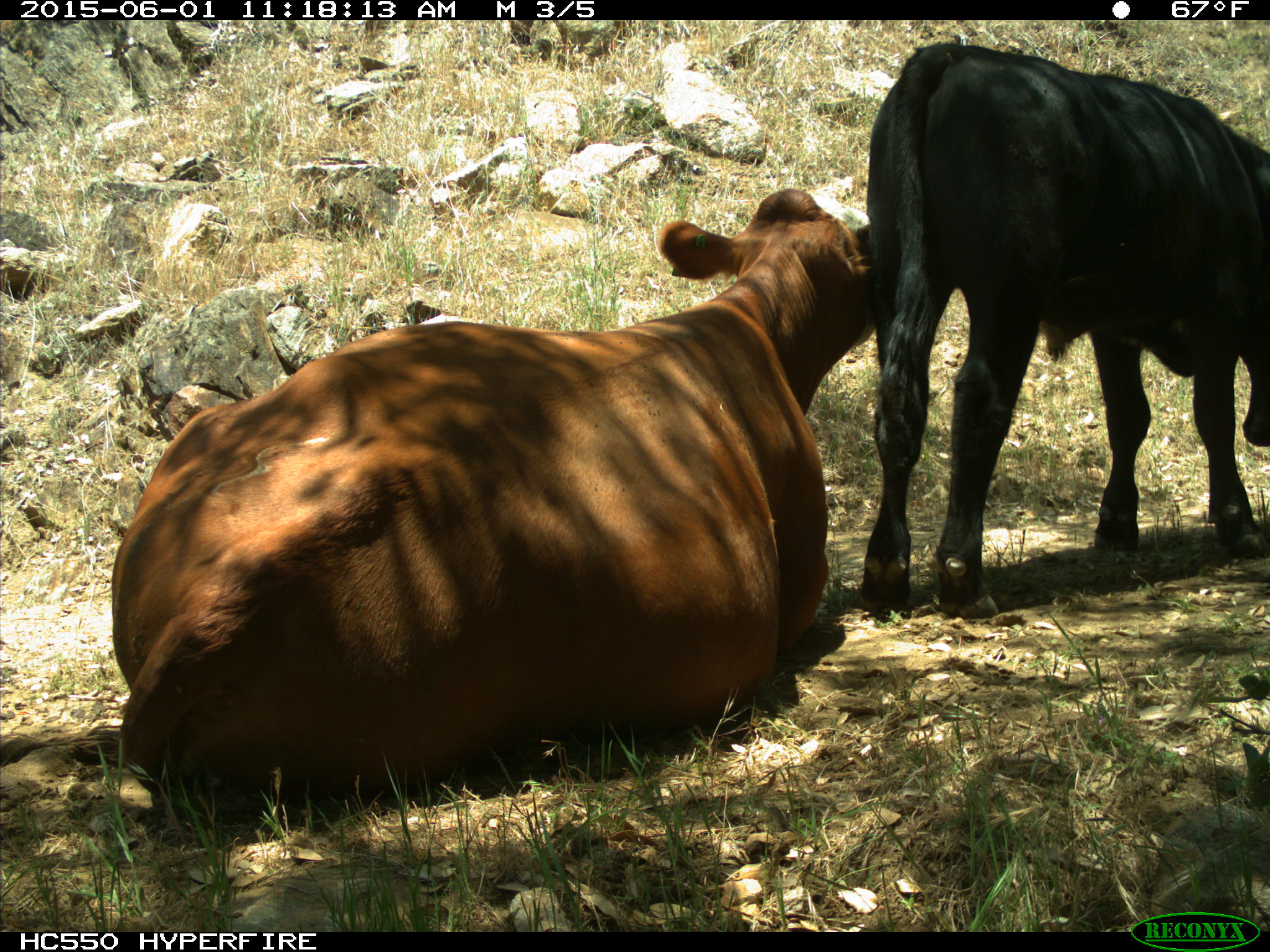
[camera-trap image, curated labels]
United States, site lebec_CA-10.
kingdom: Animalia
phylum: Chordata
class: Mammalia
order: Artiodactyla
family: Bovidae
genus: Bos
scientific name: Bos taurus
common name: domestic cow